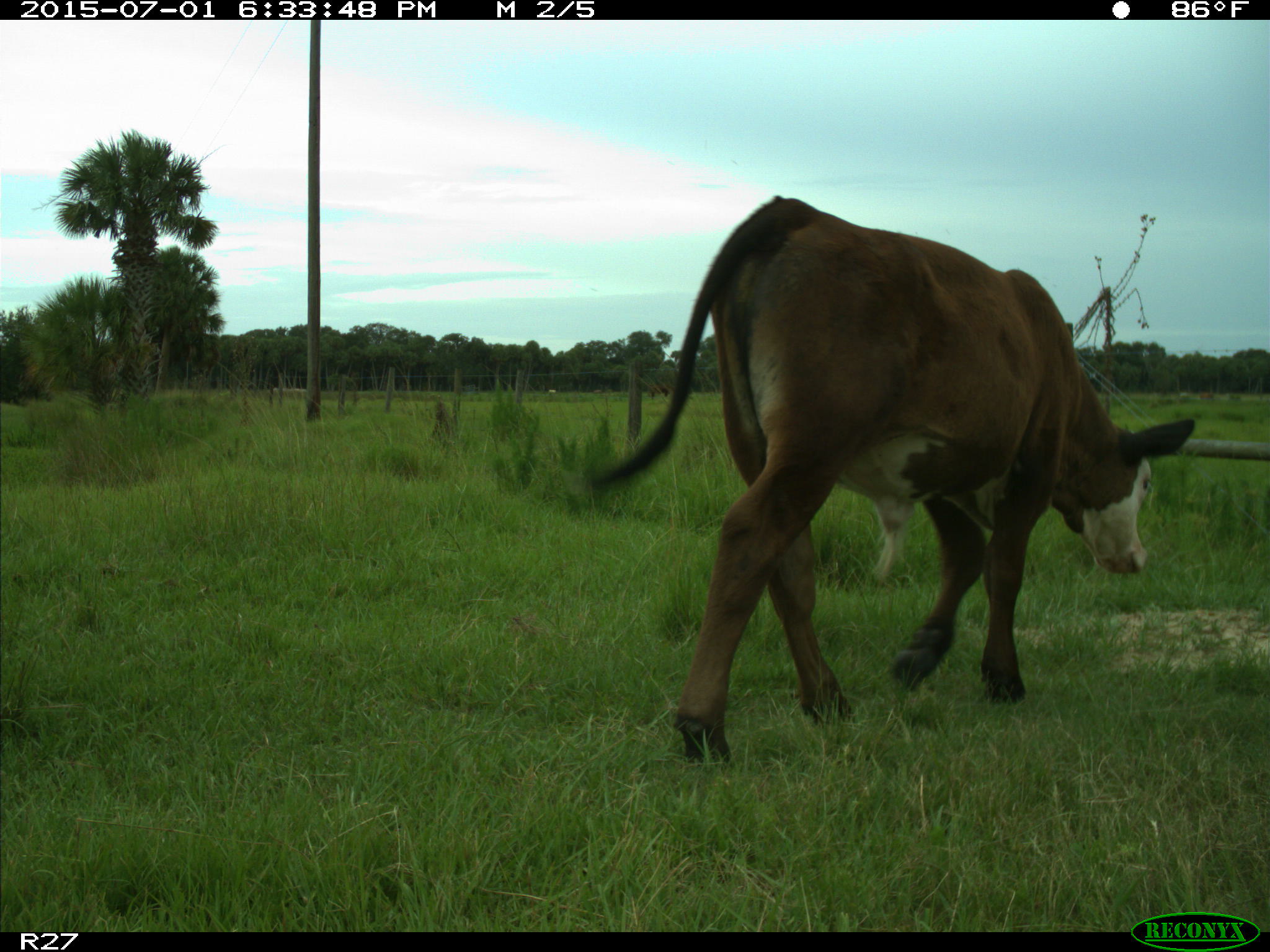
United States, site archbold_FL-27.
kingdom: Animalia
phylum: Chordata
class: Mammalia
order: Artiodactyla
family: Bovidae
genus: Bos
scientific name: Bos taurus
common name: domestic cow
Bos taurus (domestic cow).